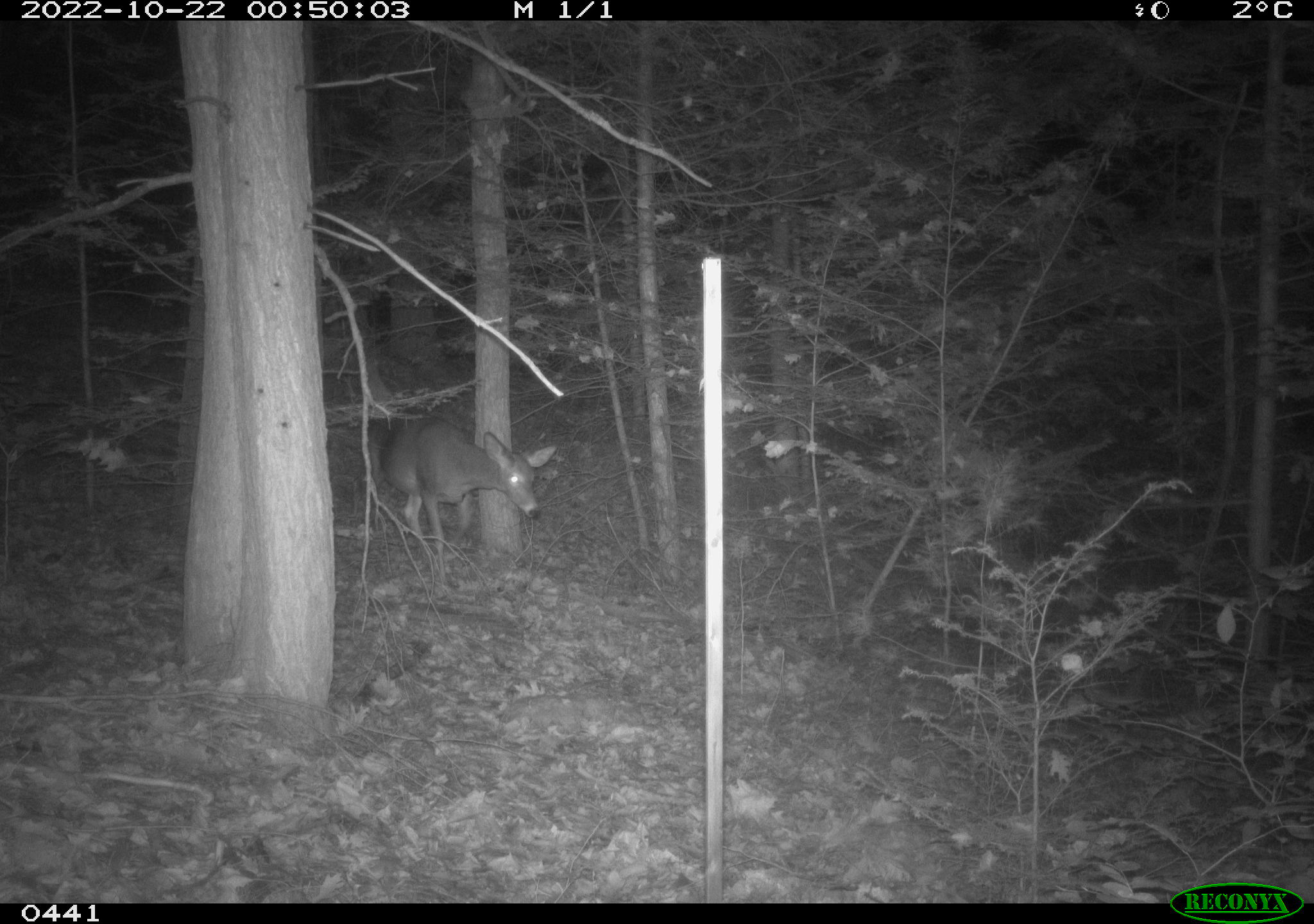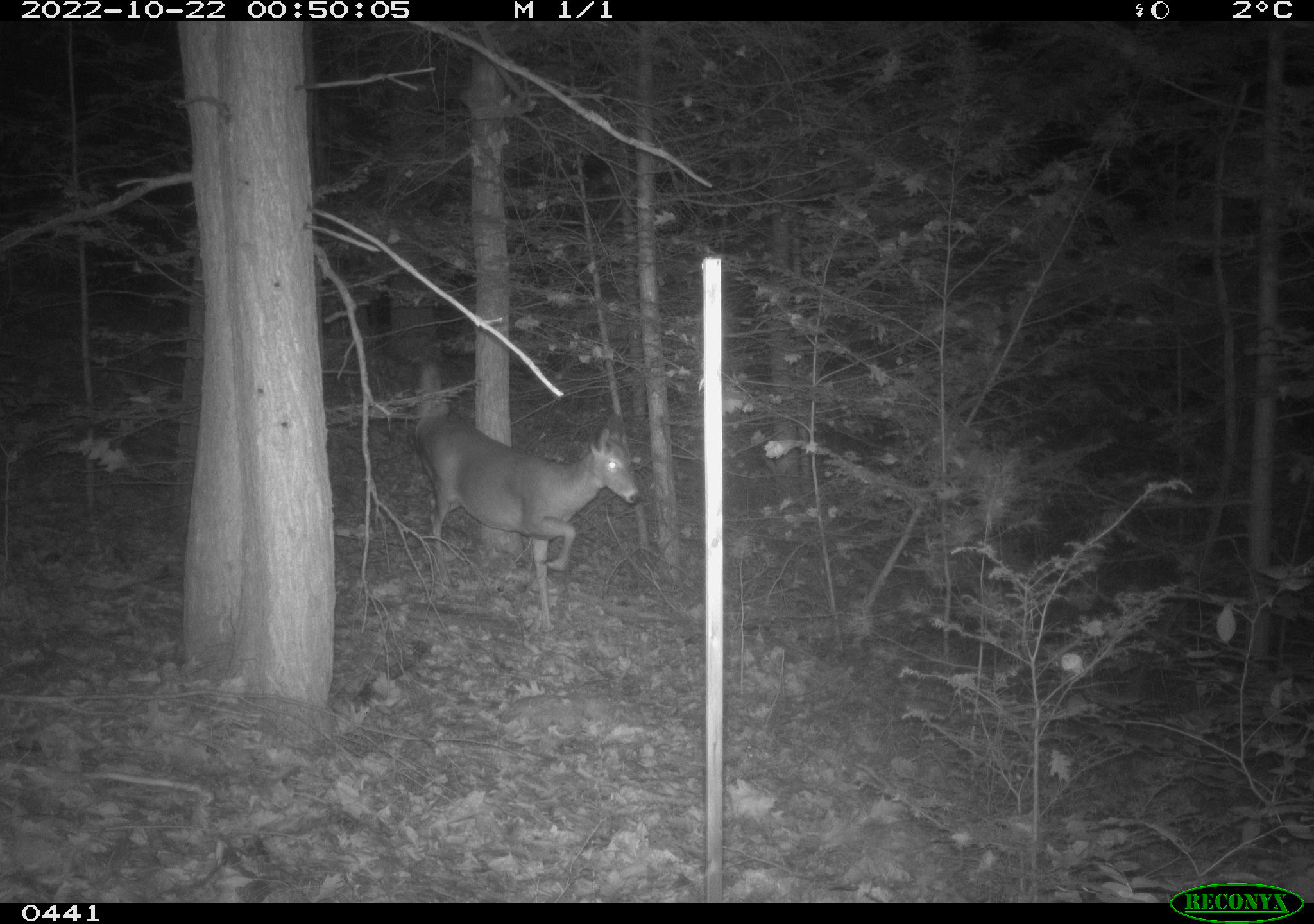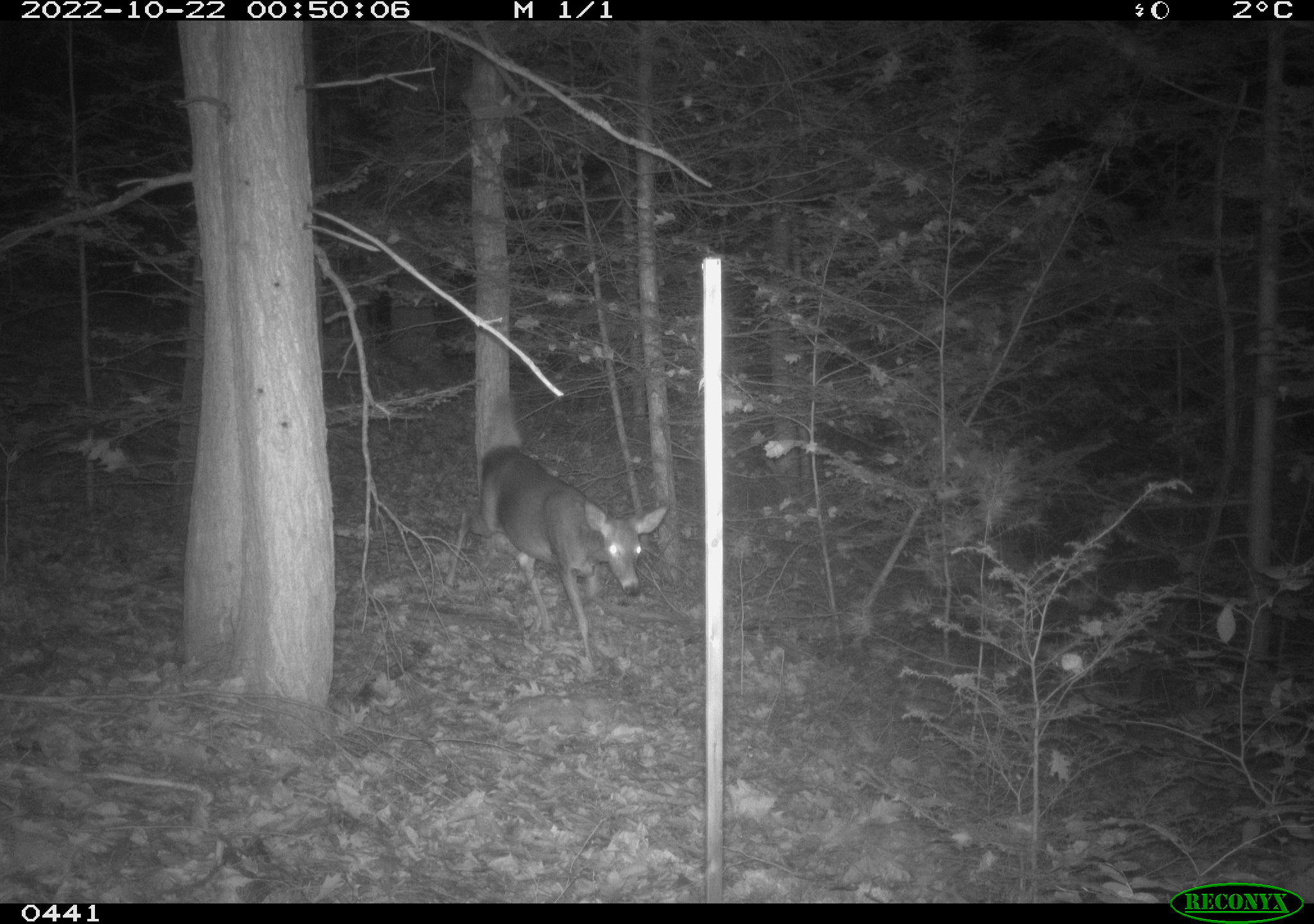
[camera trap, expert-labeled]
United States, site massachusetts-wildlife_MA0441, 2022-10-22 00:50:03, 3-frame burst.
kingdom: Animalia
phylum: Chordata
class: Mammalia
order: Artiodactyla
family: Cervidae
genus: Odocoileus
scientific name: Odocoileus virginianus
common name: white-tailed deer